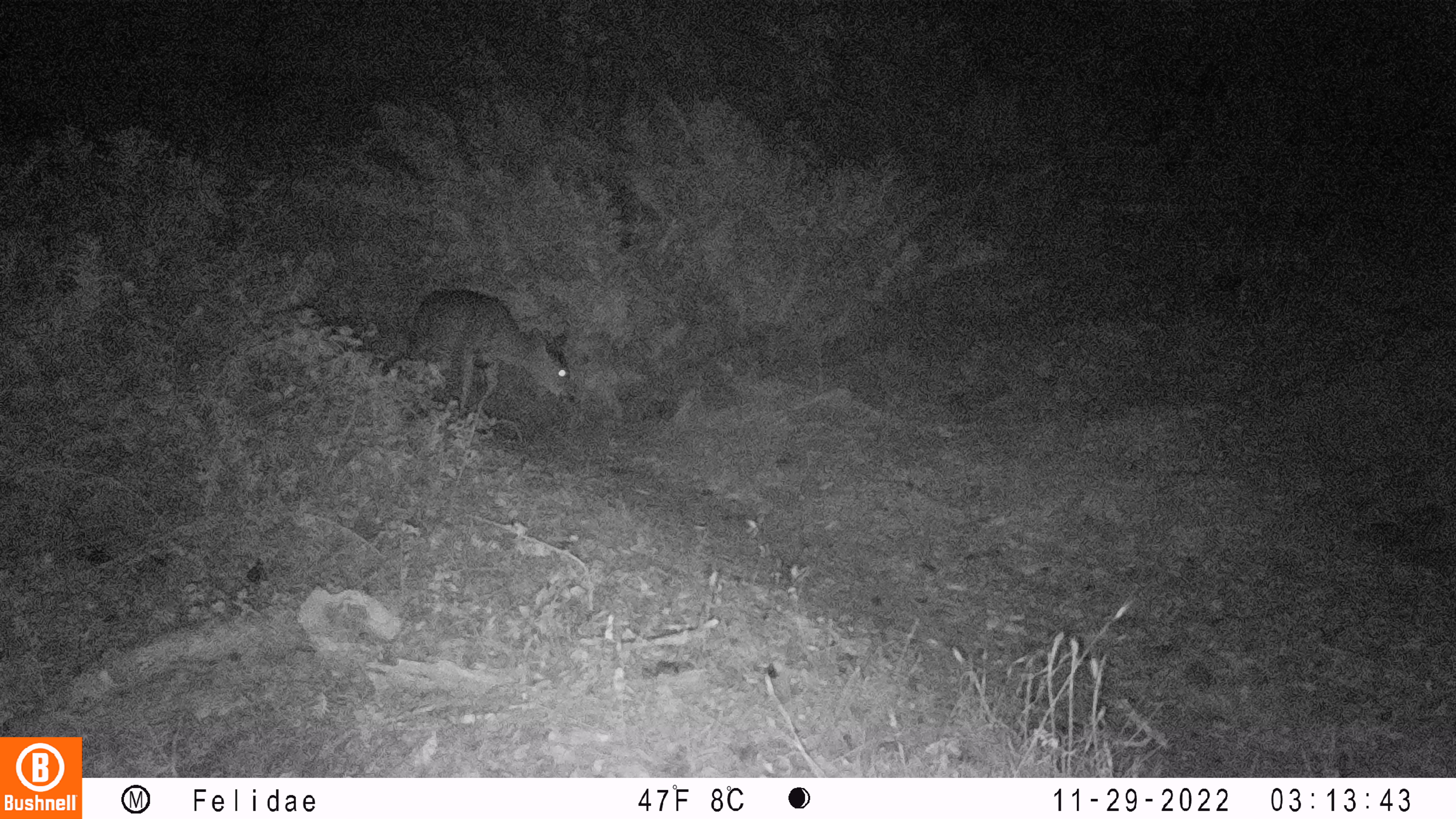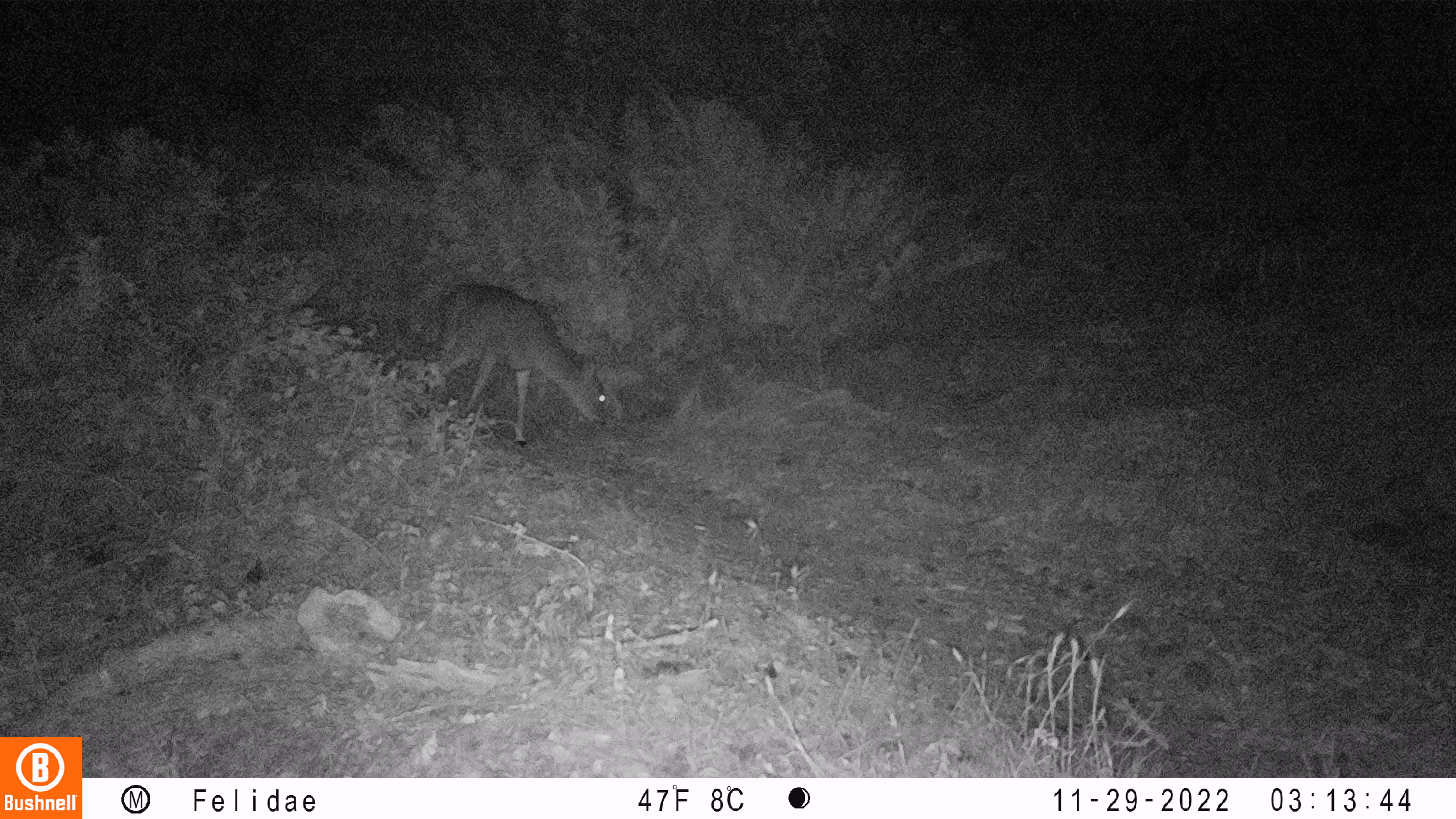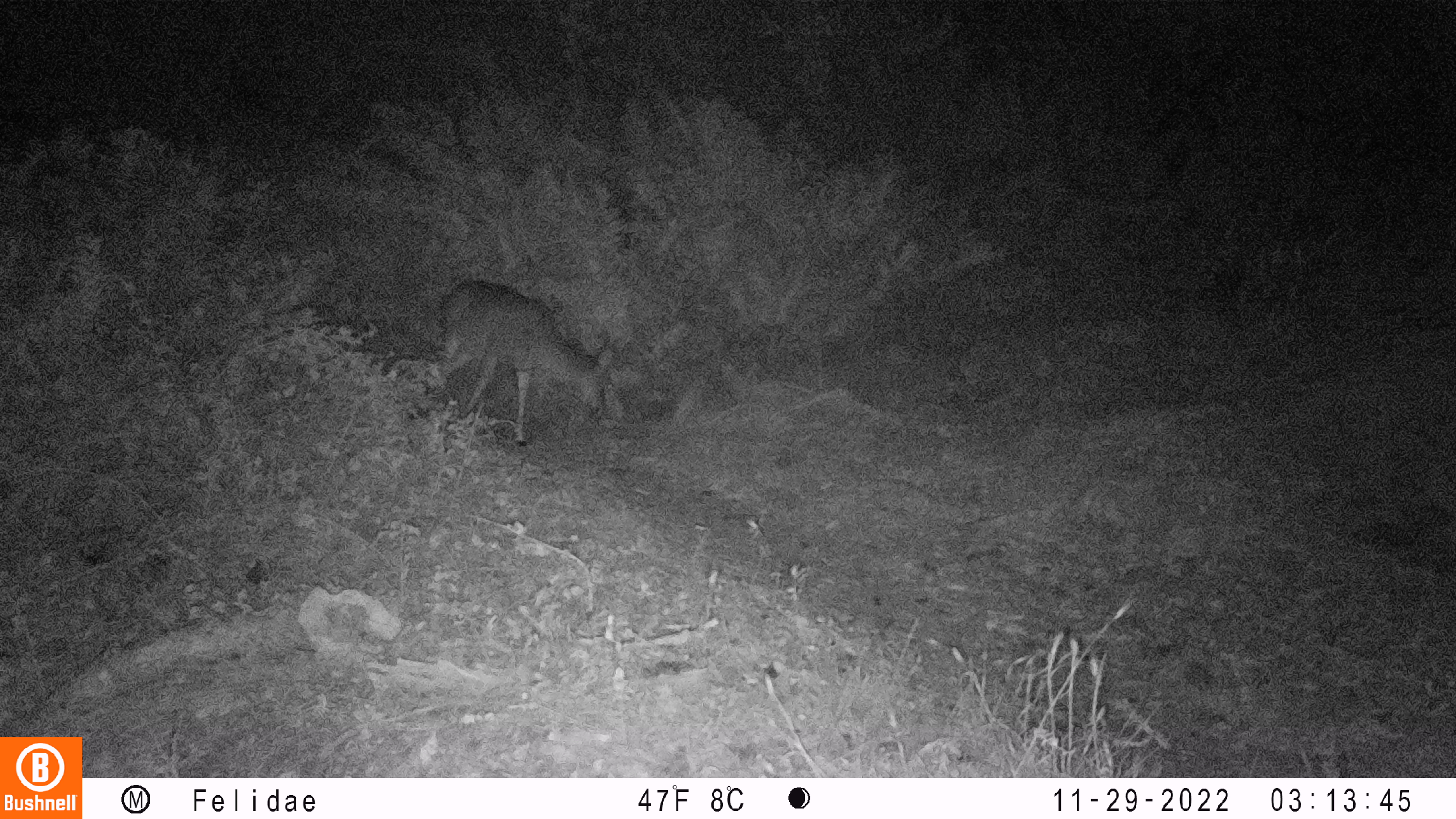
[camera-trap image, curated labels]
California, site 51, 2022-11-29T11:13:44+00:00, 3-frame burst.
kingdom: Animalia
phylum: Chordata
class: Mammalia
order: Artiodactyla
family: Cervidae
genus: Odocoileus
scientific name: Odocoileus hemionus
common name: mule deer